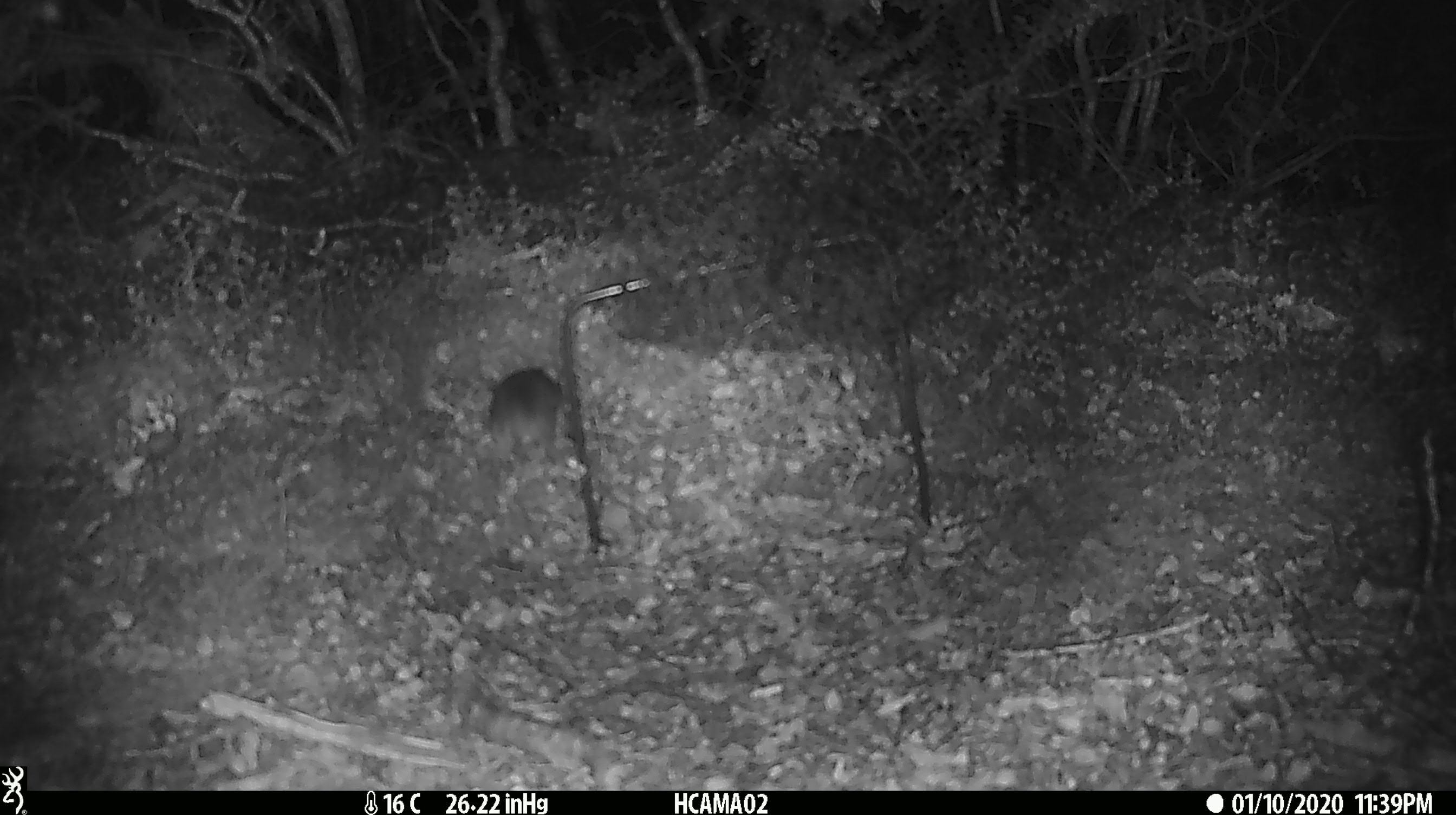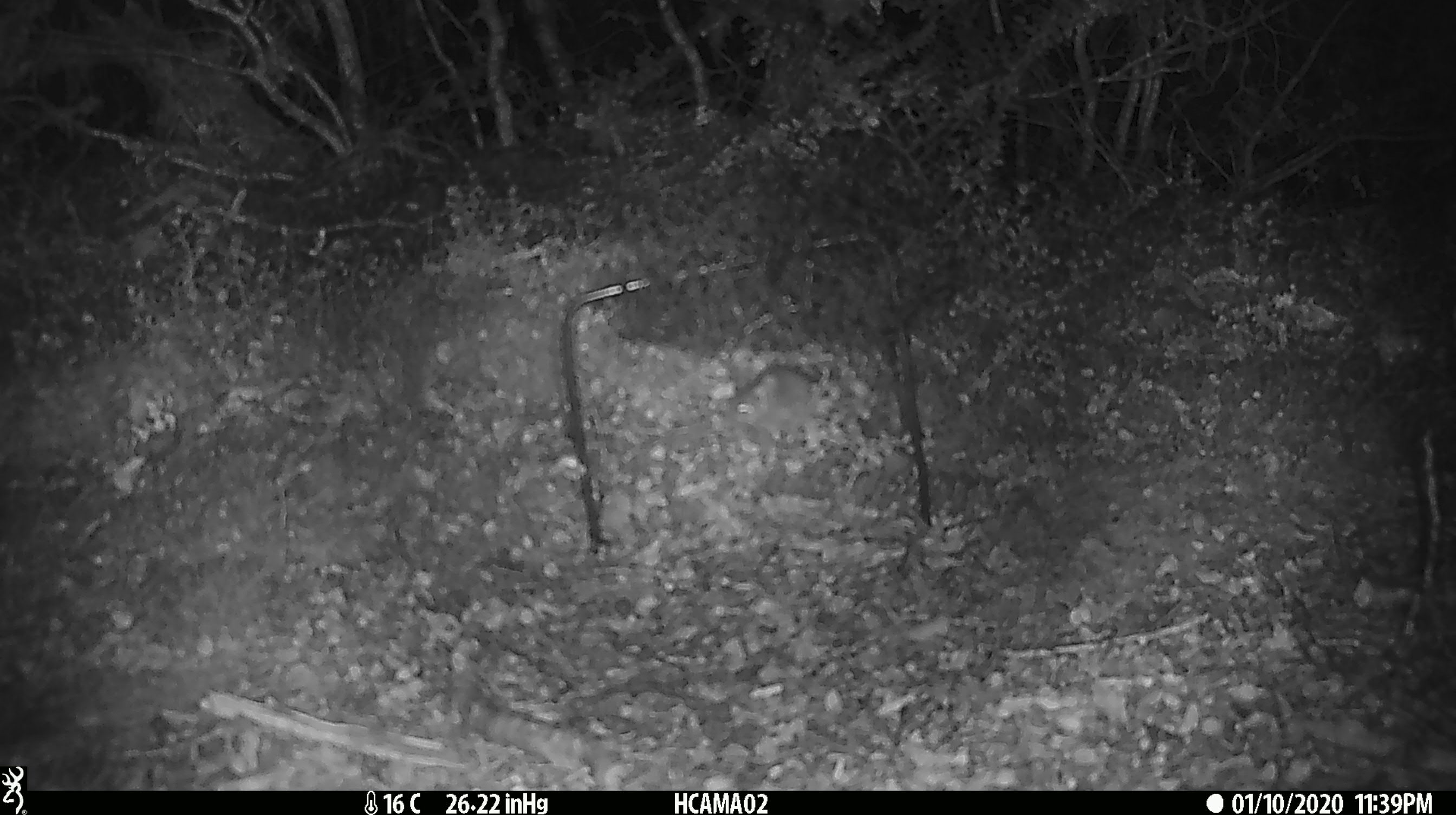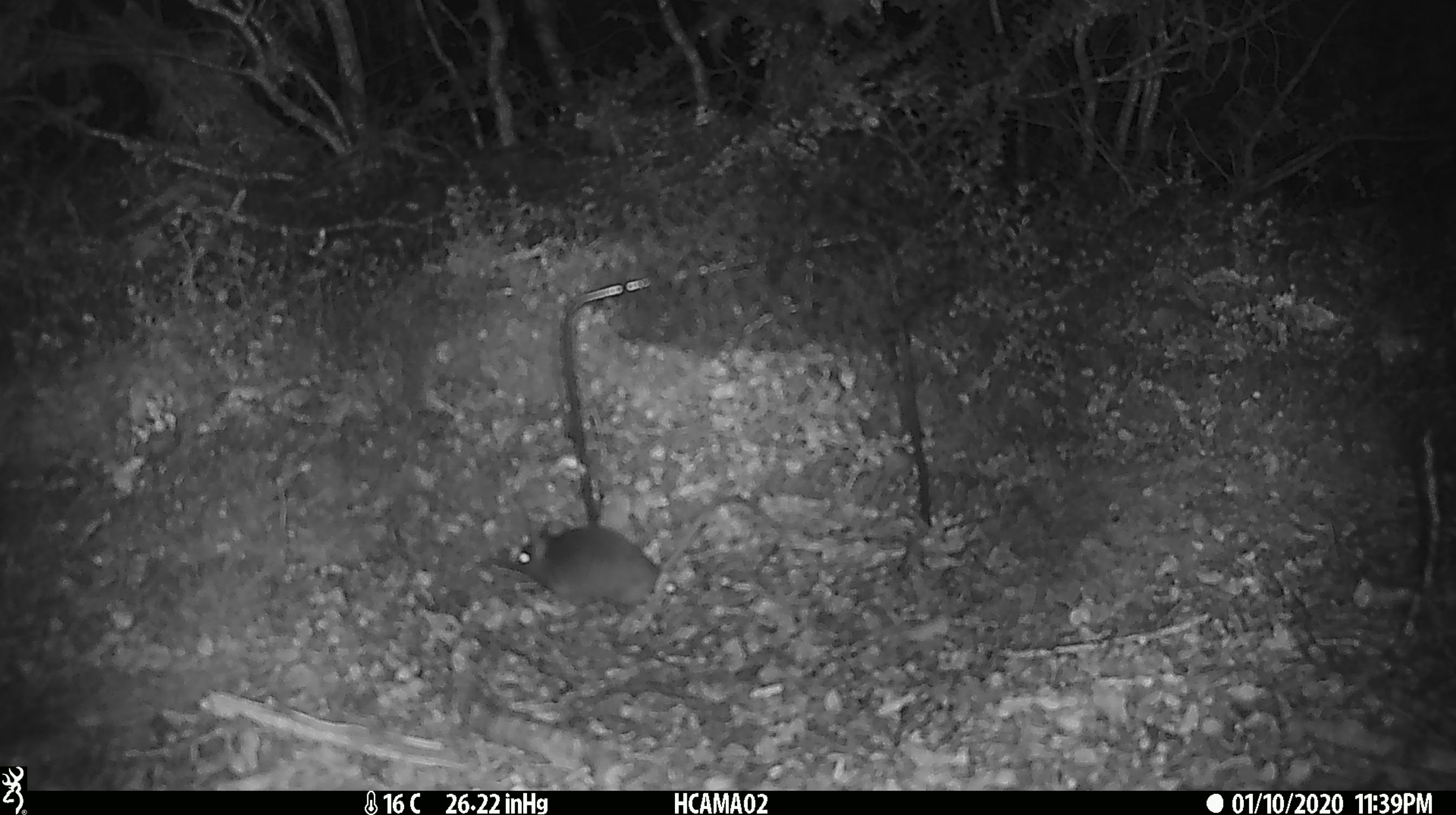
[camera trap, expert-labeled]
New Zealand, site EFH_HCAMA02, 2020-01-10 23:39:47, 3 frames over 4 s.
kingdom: Animalia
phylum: Chordata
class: Mammalia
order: Rodentia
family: Muridae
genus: Mus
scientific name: Mus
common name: mouse